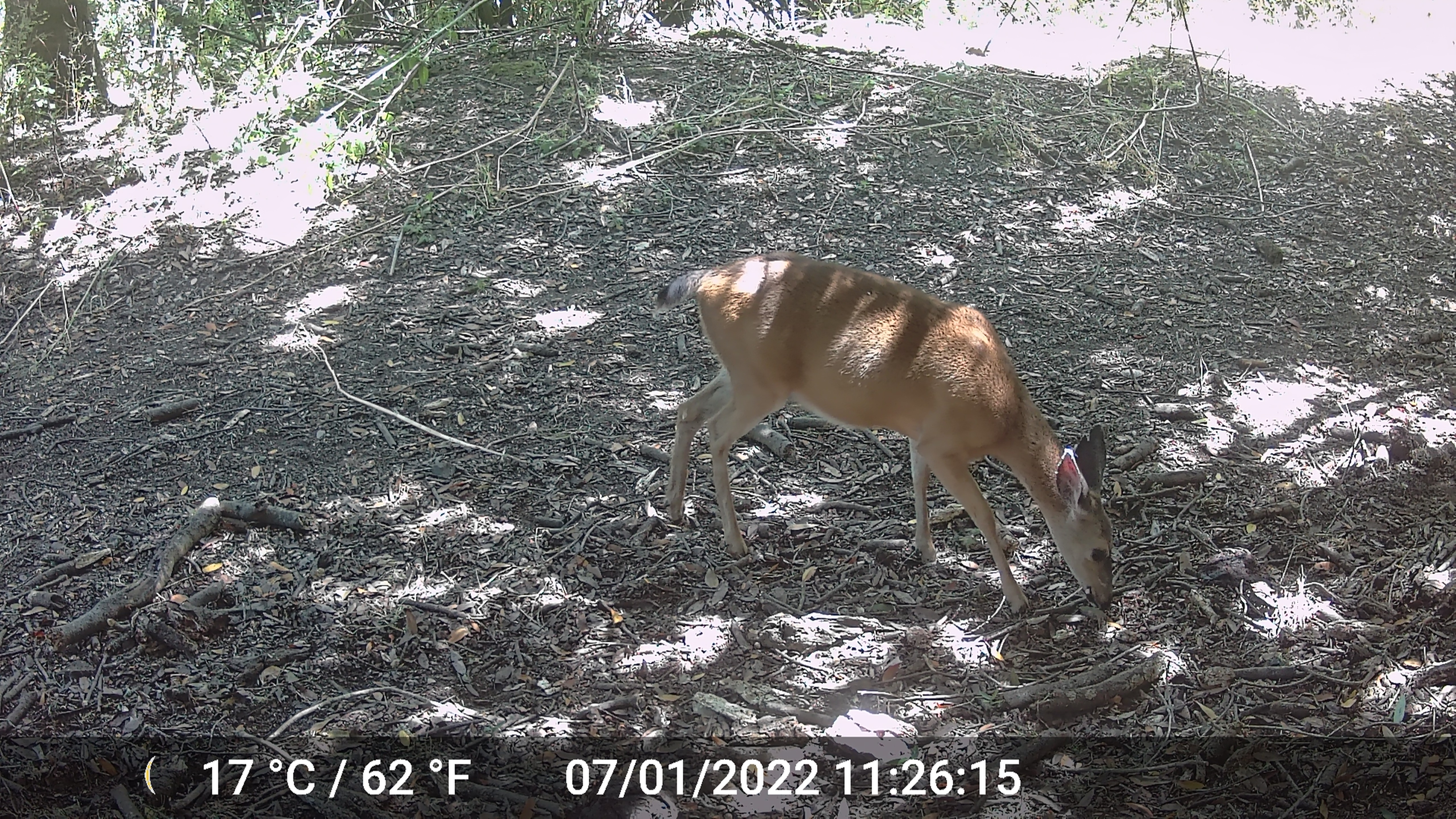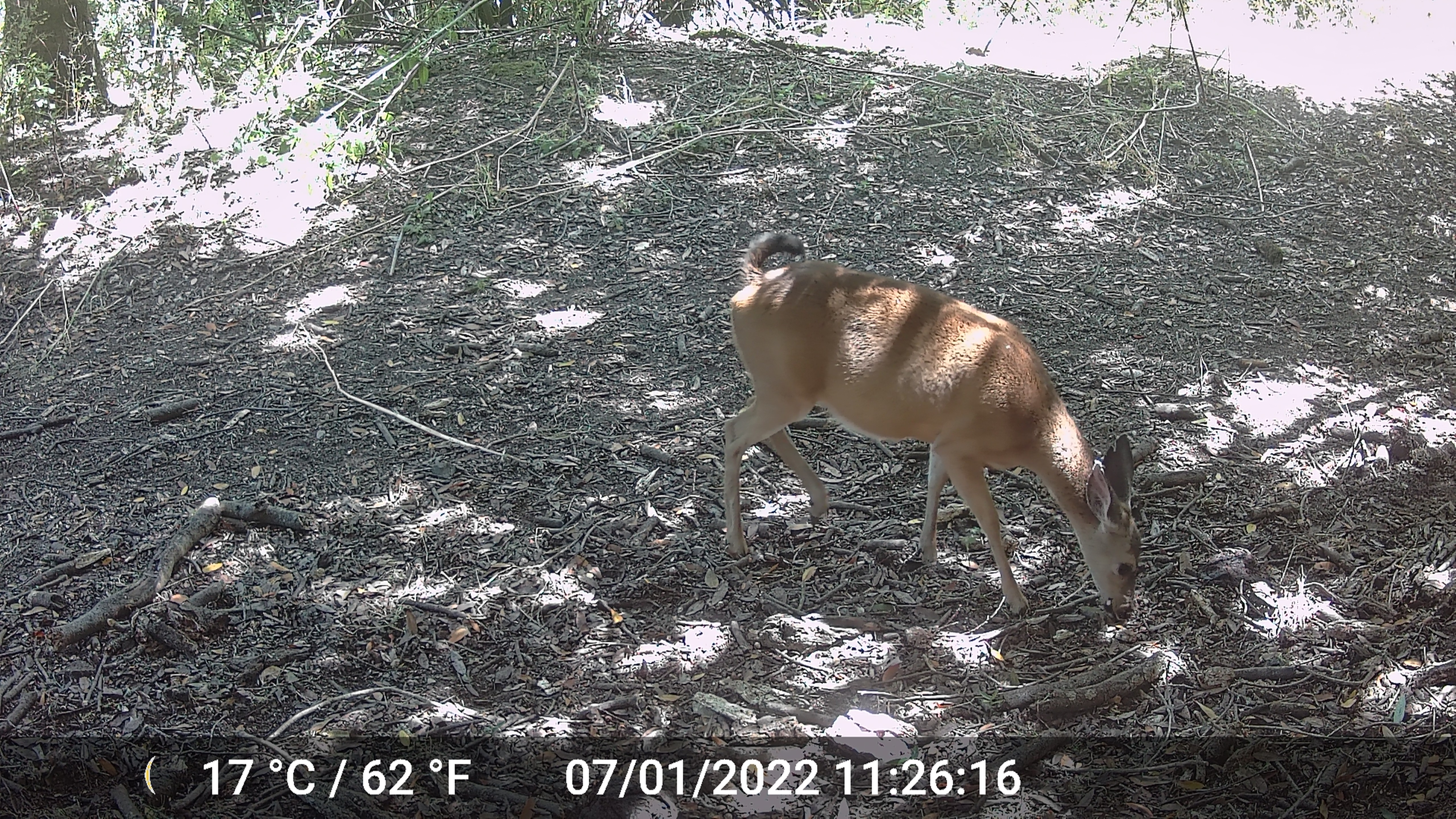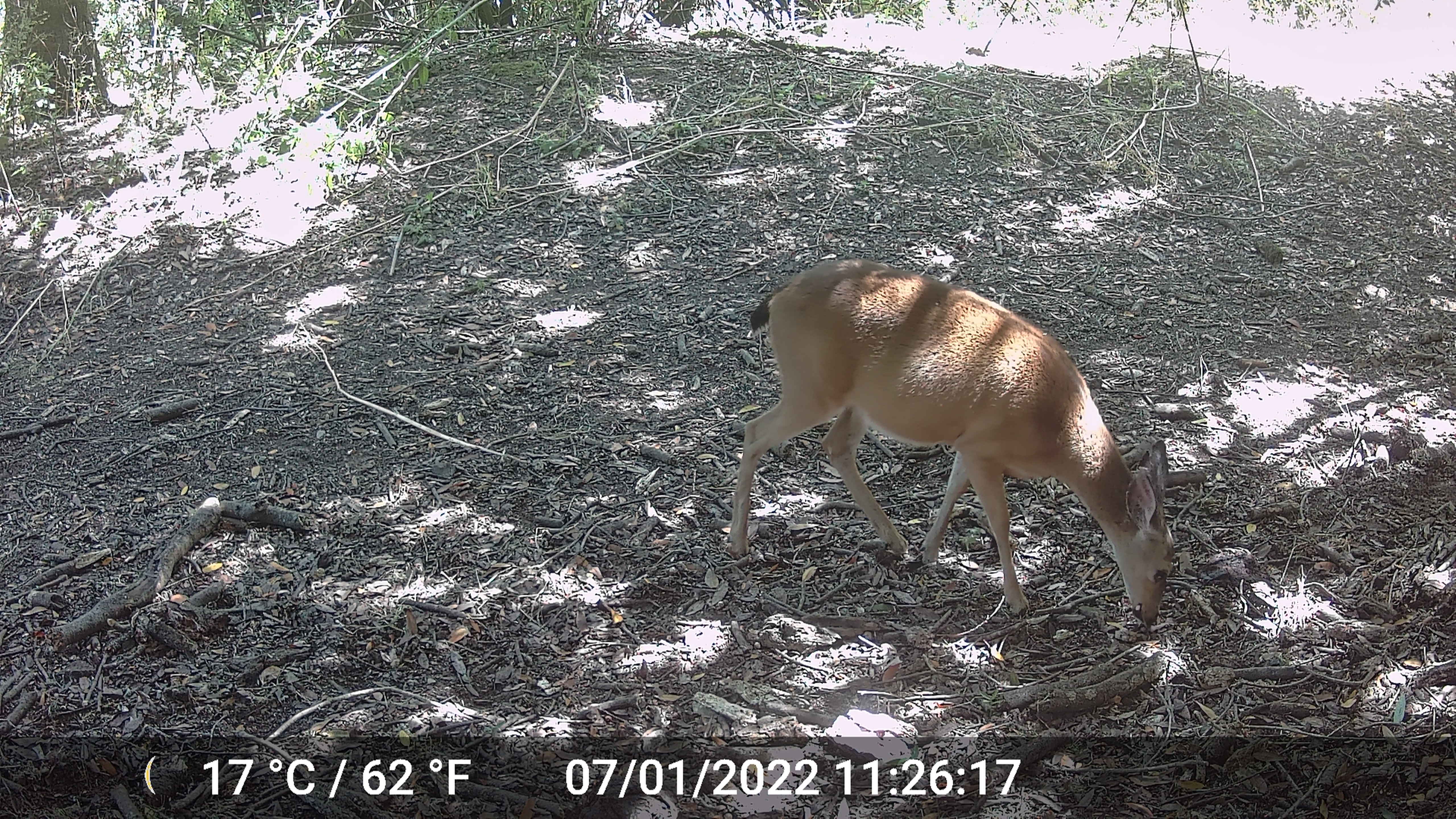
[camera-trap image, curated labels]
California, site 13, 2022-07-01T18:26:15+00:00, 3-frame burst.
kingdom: Animalia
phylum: Chordata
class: Mammalia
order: Artiodactyla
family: Cervidae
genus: Odocoileus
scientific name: Odocoileus hemionus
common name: mule deer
Mule deer (Odocoileus hemionus).